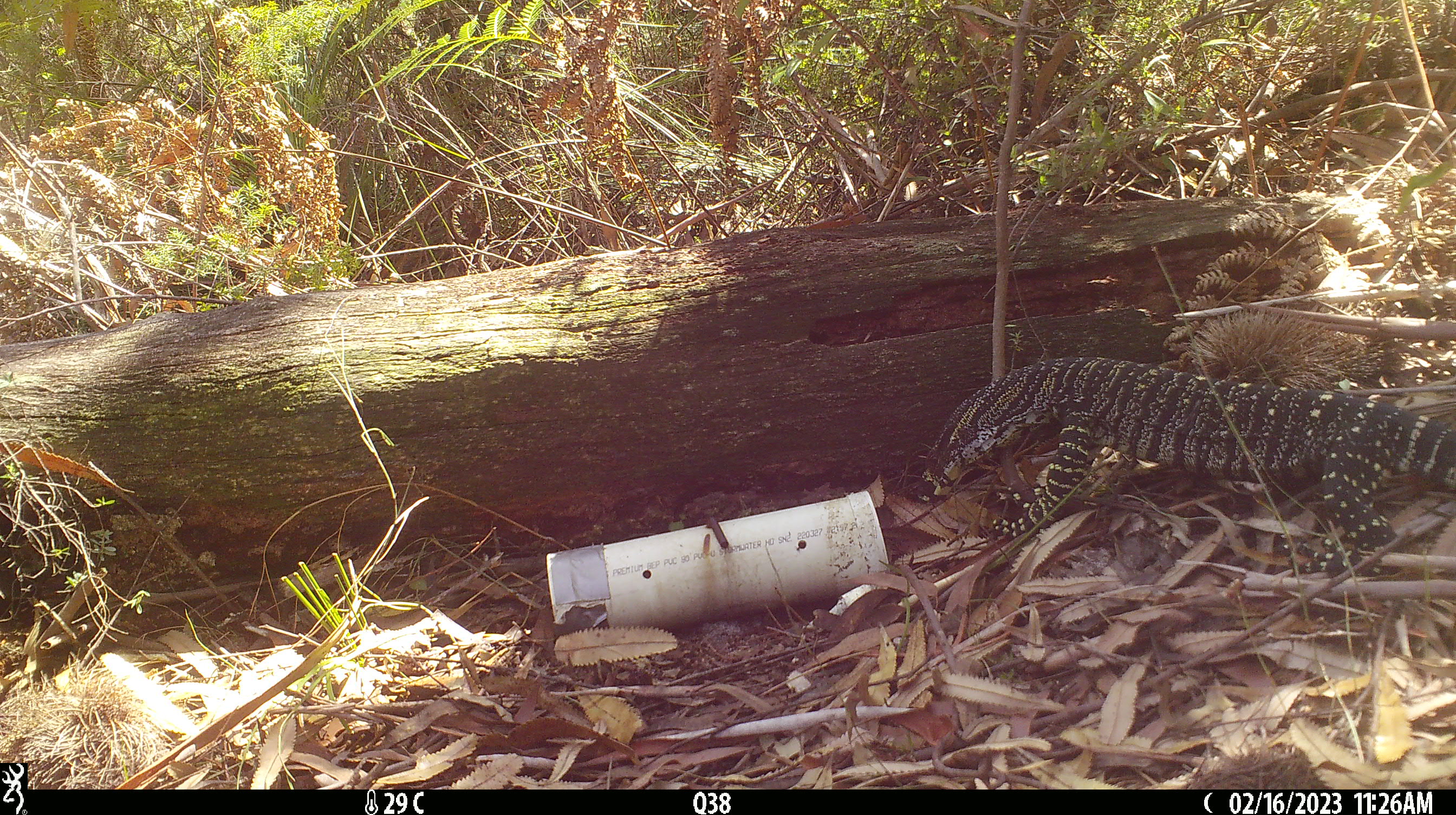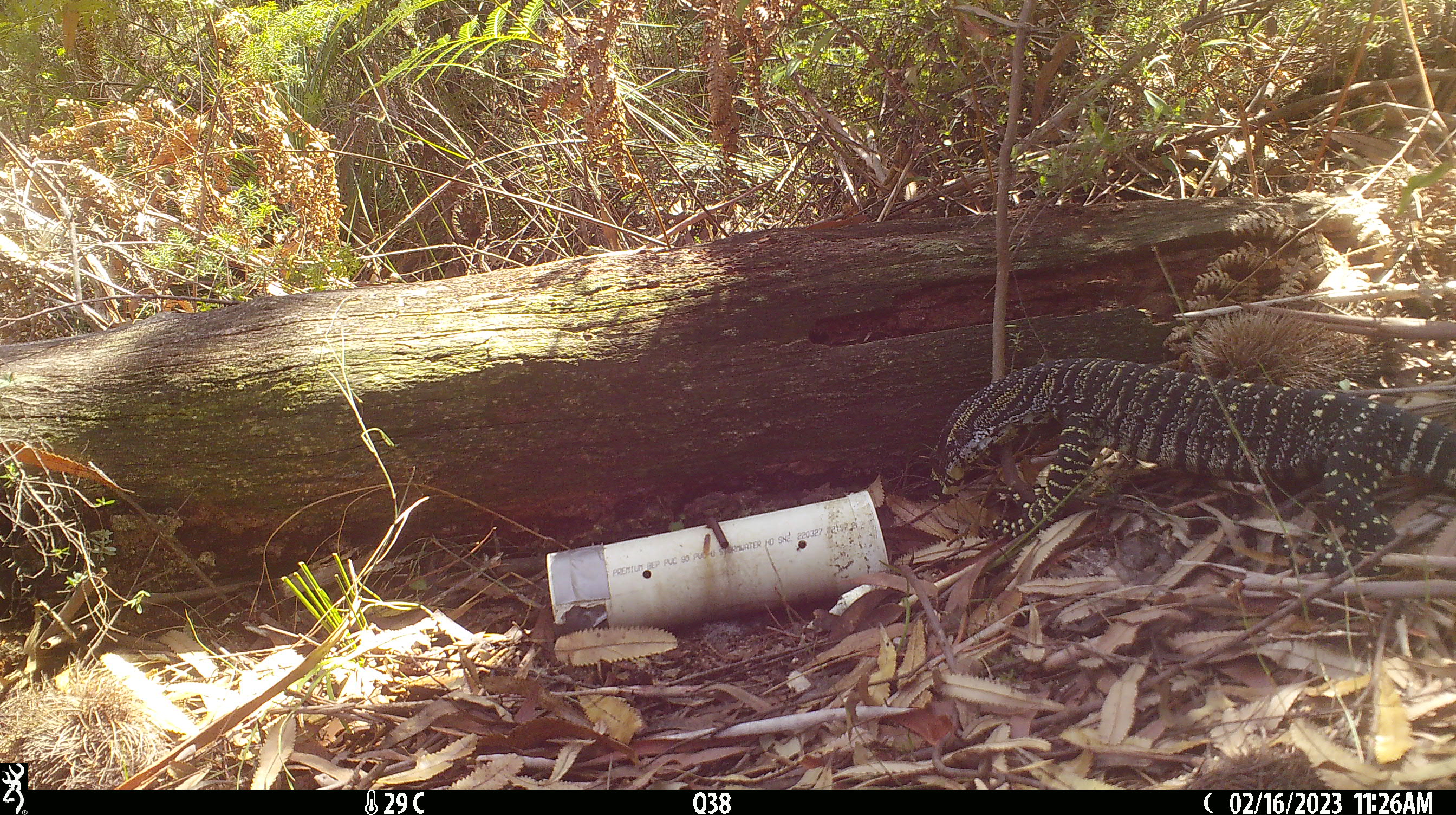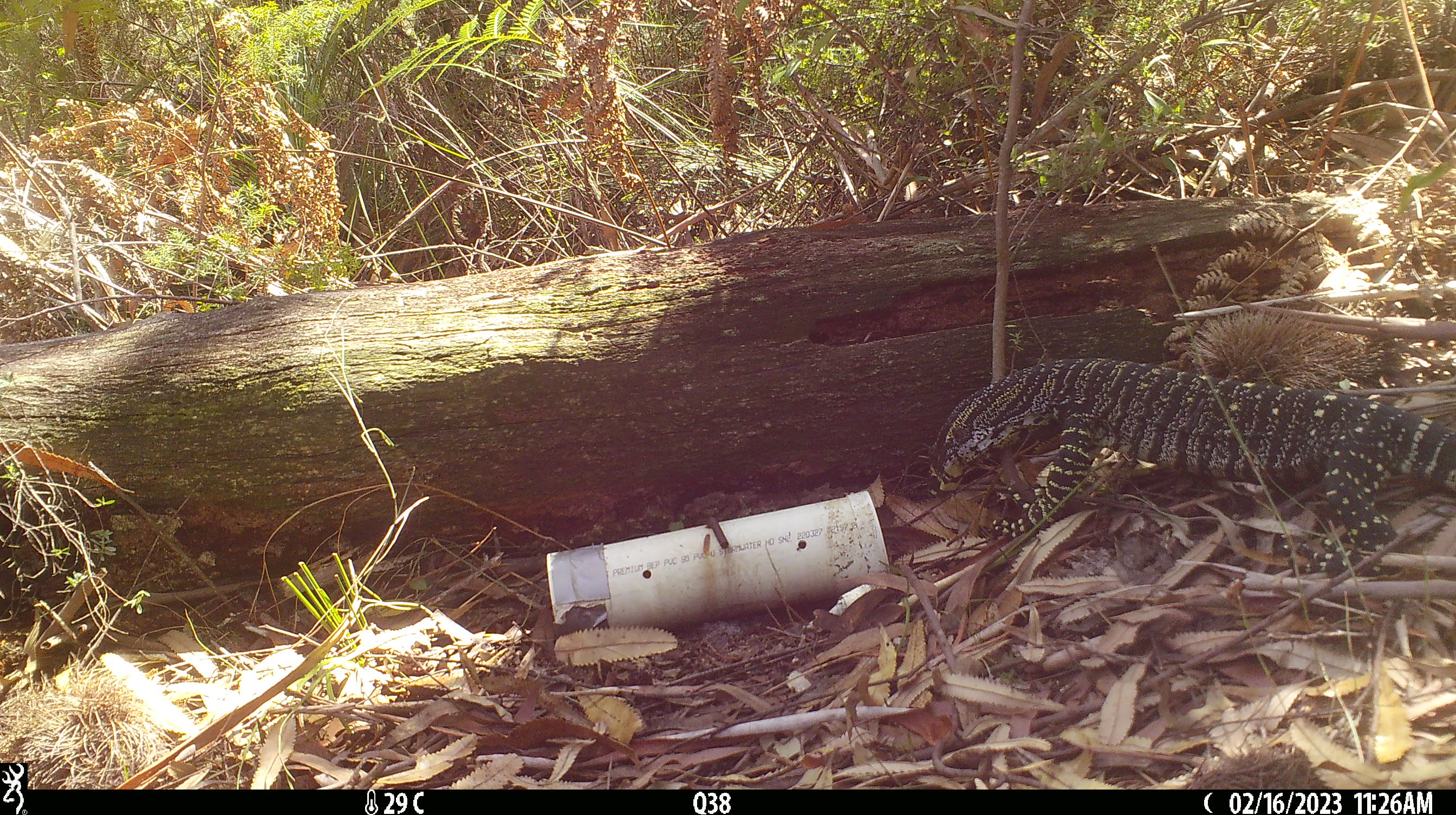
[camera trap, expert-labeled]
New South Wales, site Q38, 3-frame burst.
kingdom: Animalia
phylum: Chordata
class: Reptilia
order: Squamata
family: Varanidae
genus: Varanus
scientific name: Varanus varius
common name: lace monitor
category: goanna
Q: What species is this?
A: Goanna (lace monitor) (Varanus varius).